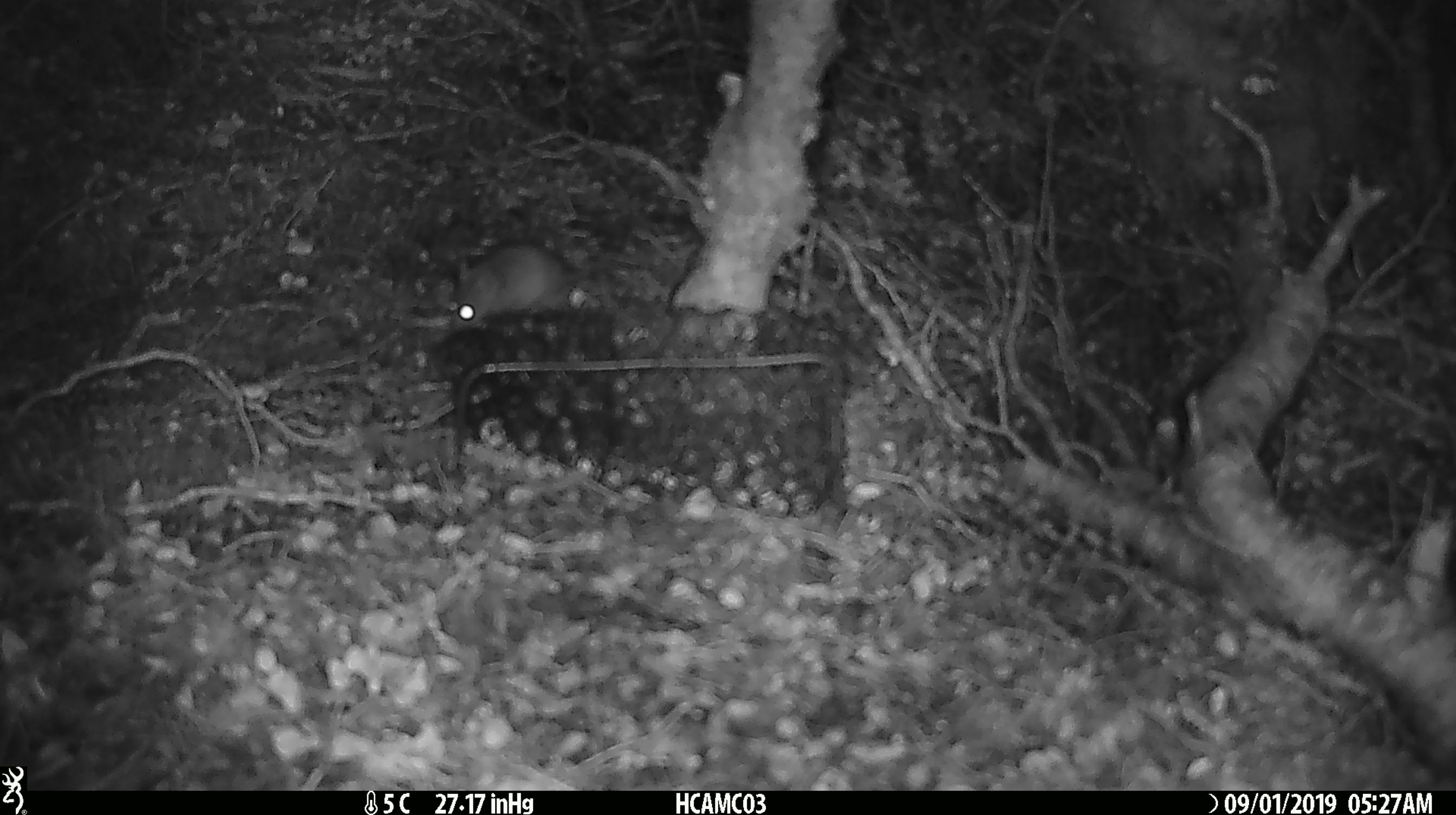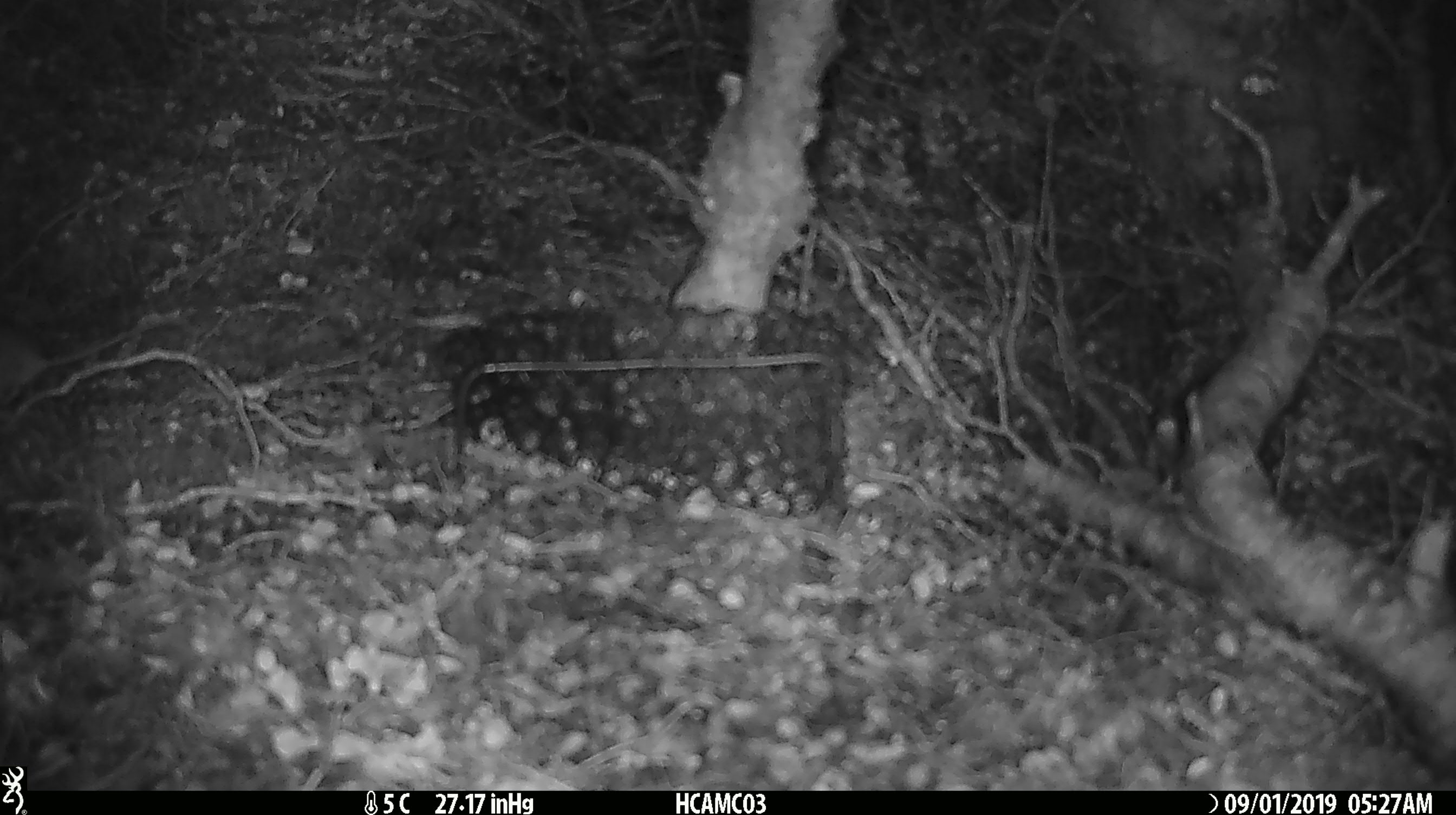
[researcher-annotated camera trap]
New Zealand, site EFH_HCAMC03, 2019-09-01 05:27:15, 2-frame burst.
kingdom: Animalia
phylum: Chordata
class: Mammalia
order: Rodentia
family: Muridae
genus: Mus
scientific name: Mus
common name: mouse